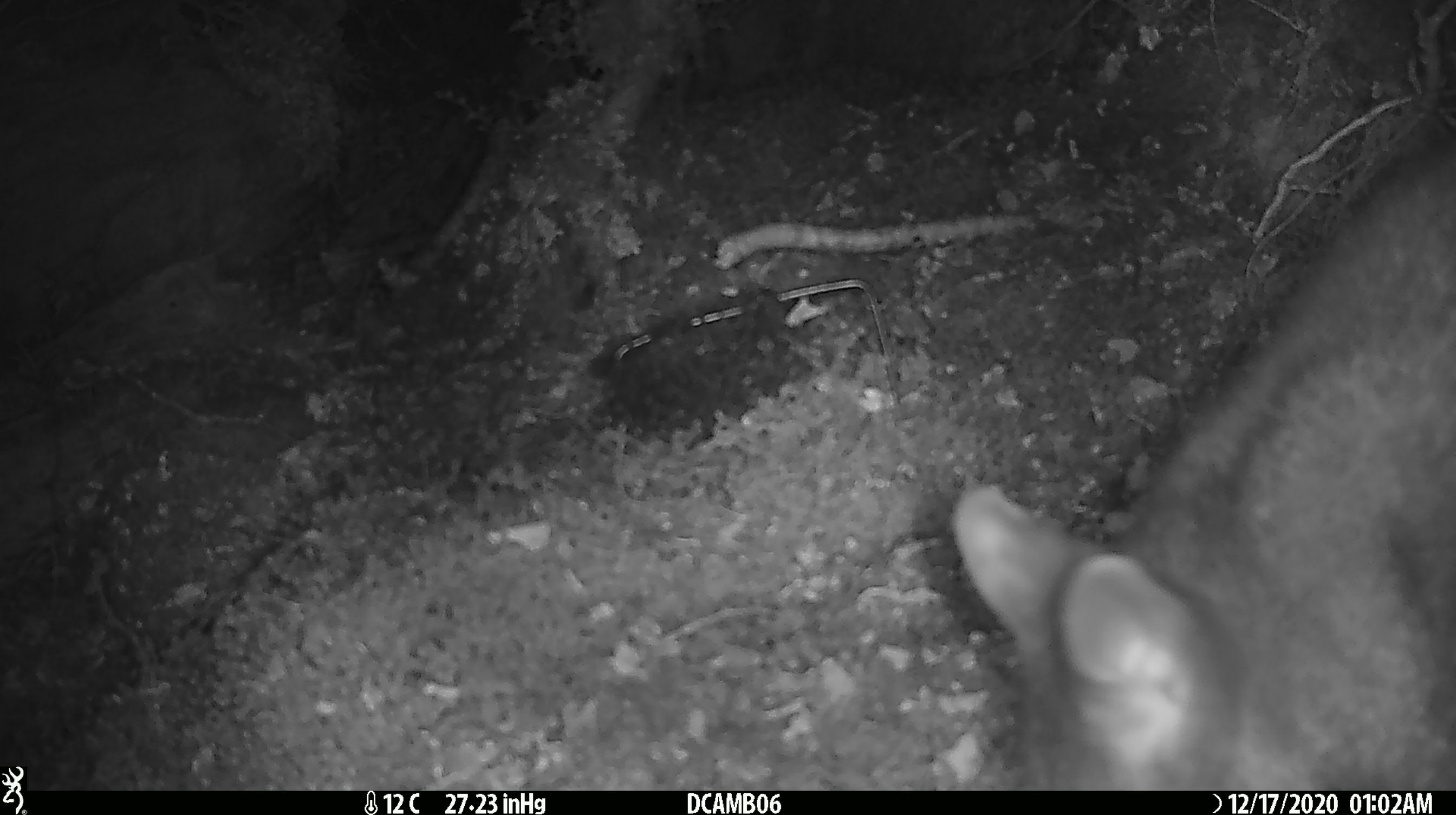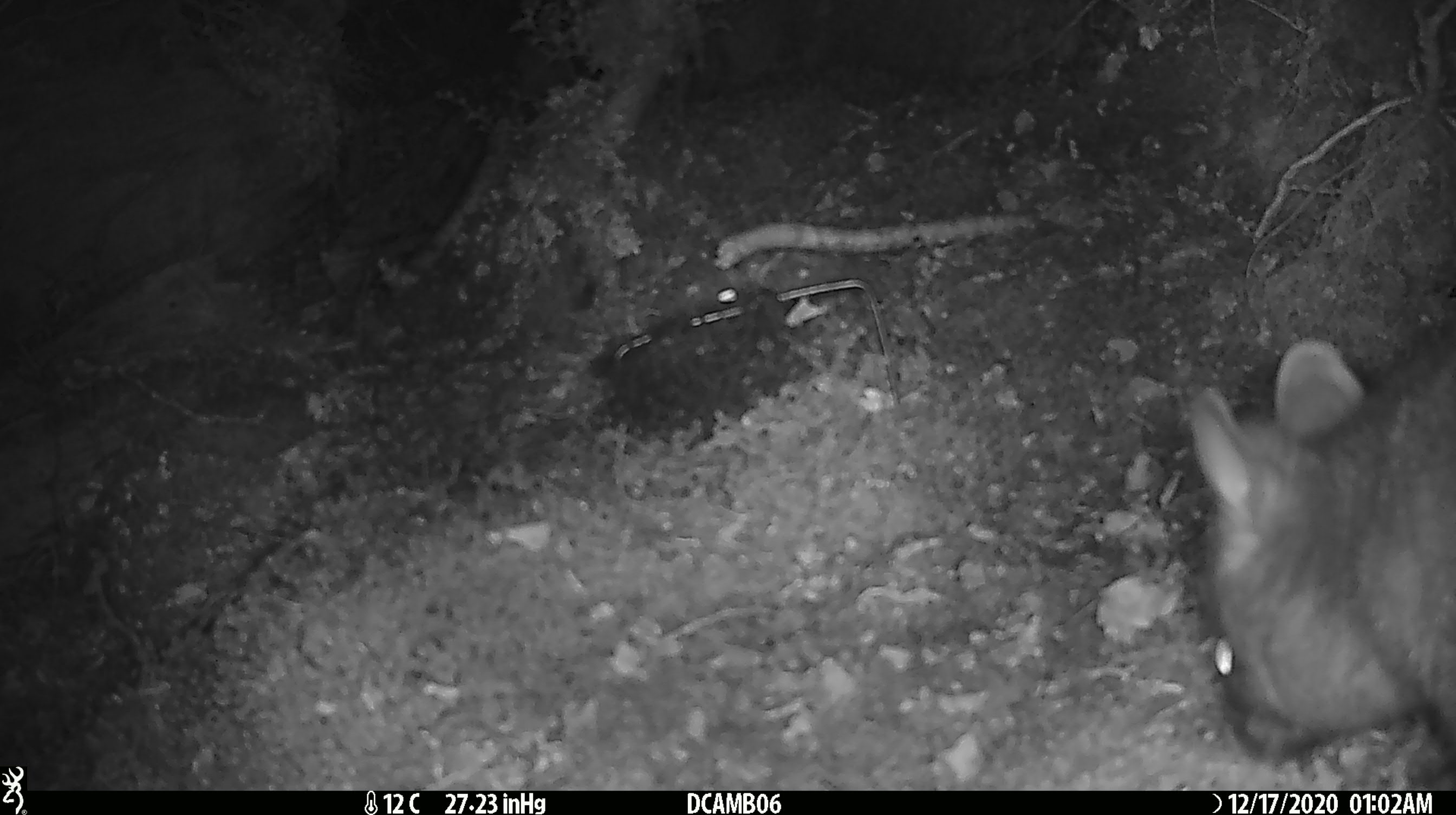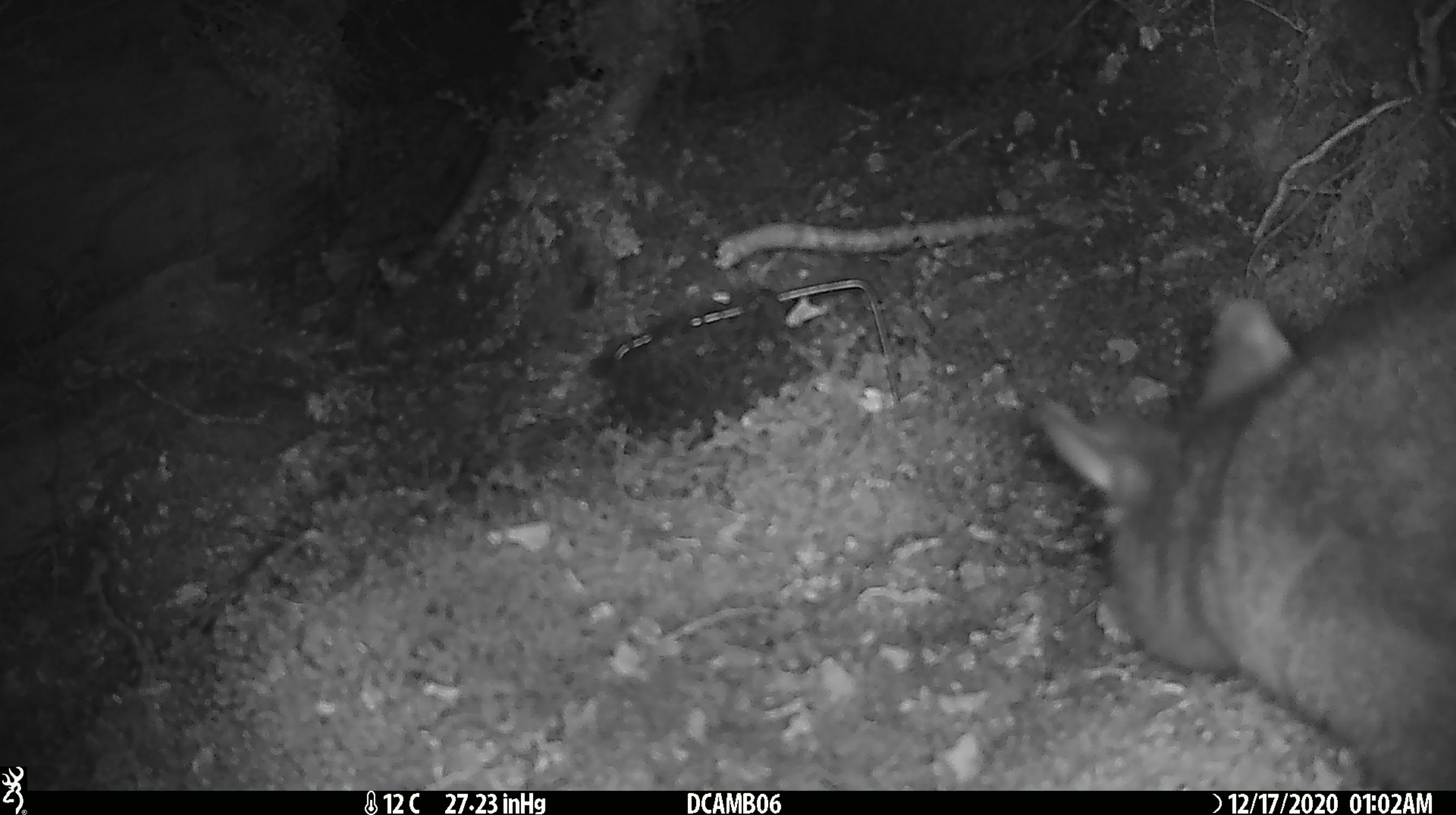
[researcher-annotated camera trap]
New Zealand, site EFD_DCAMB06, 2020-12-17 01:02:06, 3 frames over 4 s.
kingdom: Animalia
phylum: Chordata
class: Mammalia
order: Diprotodontia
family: Phalangeridae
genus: Trichosurus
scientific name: Trichosurus vulpecula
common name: common brushtail possum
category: possum